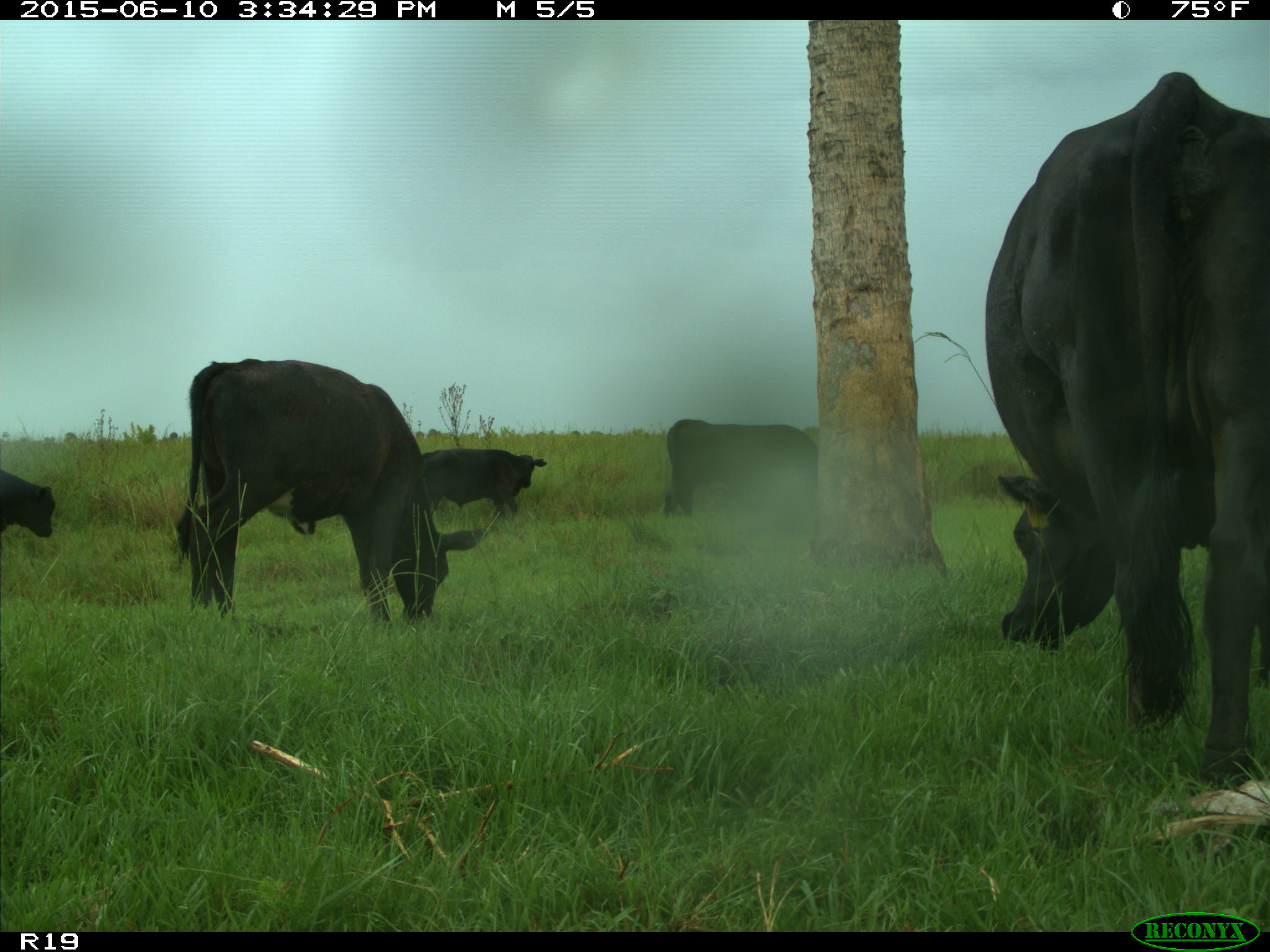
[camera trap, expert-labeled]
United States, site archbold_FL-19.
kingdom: Animalia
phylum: Chordata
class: Mammalia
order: Artiodactyla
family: Bovidae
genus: Bos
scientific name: Bos taurus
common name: domestic cow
Bos taurus (domestic cow).